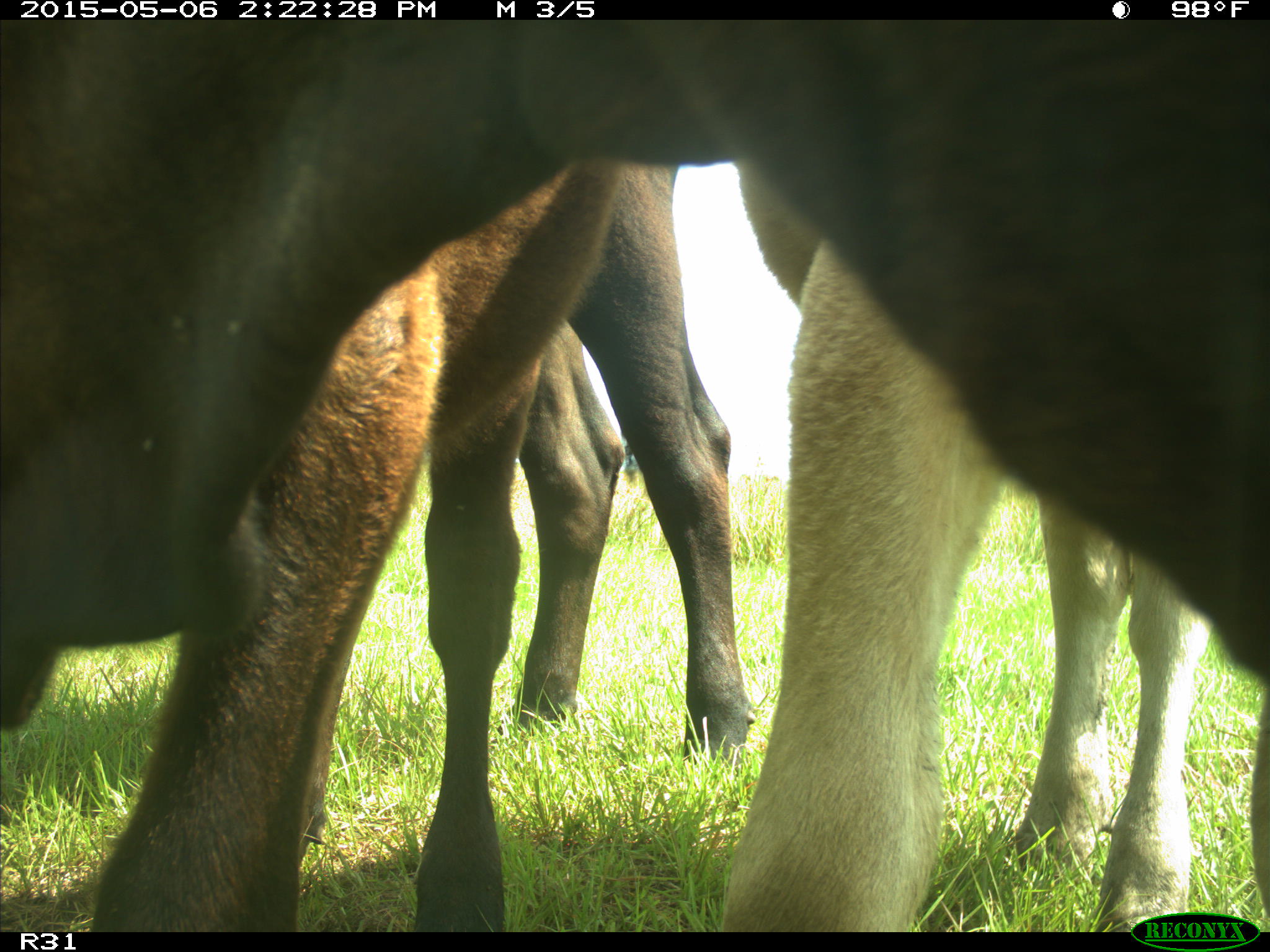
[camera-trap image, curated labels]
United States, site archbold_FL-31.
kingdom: Animalia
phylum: Chordata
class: Mammalia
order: Artiodactyla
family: Bovidae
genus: Bos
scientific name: Bos taurus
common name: domestic cow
Bos taurus (domestic cow).